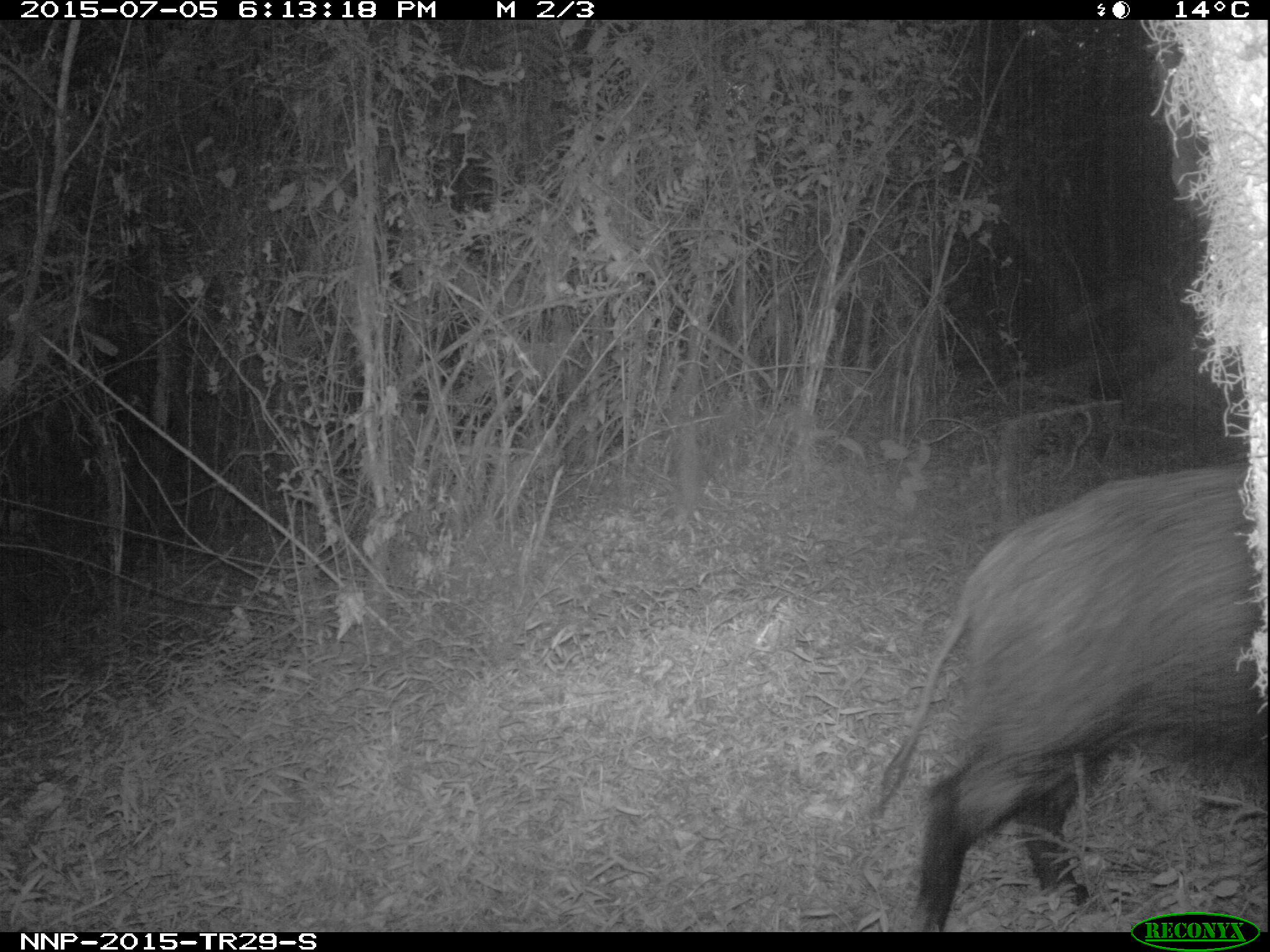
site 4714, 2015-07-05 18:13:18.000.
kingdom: Animalia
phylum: Chordata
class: Mammalia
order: Artiodactyla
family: Suidae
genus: Potamochoerus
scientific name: Potamochoerus larvatus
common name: bushpig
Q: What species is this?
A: Potamochoerus larvatus (bushpig).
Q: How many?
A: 1.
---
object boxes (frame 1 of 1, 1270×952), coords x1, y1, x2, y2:
potamochoerus larvatus: 872, 458, 1270, 931